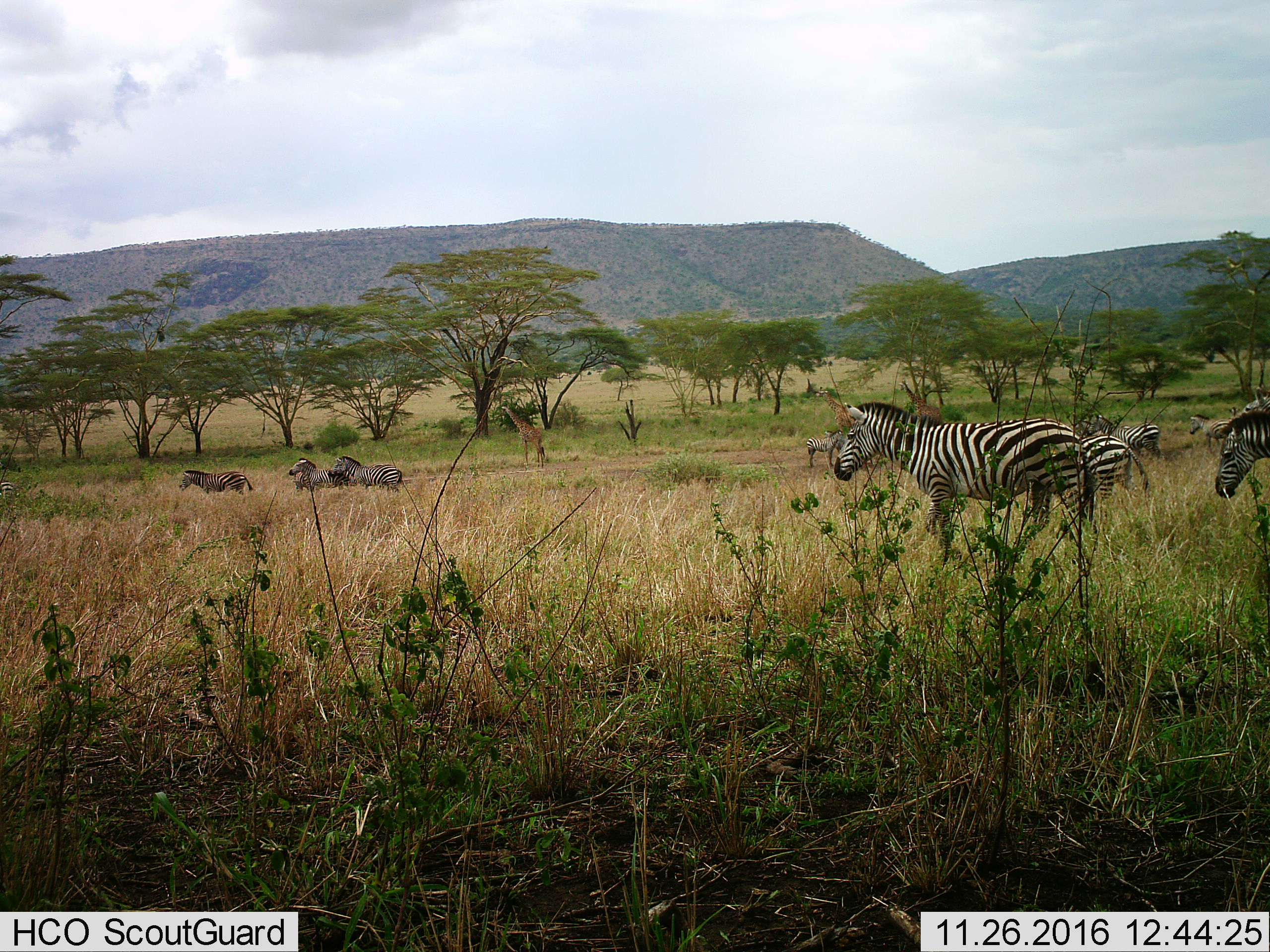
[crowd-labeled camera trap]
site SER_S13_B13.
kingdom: Animalia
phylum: Chordata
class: Mammalia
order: Artiodactyla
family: Giraffidae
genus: Giraffa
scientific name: Giraffa camelopardalis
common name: giraffe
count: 3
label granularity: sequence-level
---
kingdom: Animalia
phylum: Chordata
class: Mammalia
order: Perissodactyla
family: Equidae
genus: Equus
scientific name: Equus quagga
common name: plains zebra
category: zebraplains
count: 9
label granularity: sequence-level